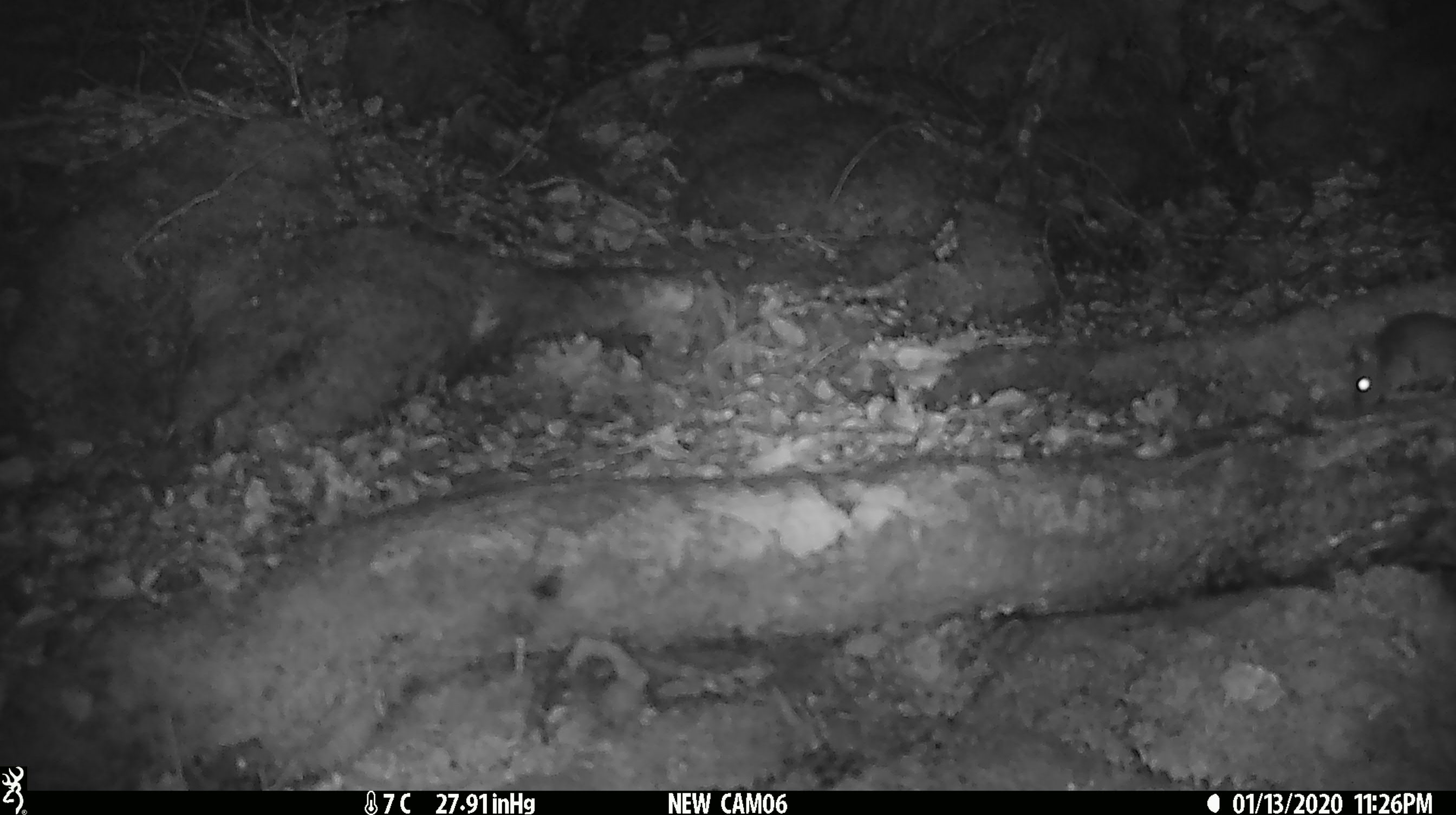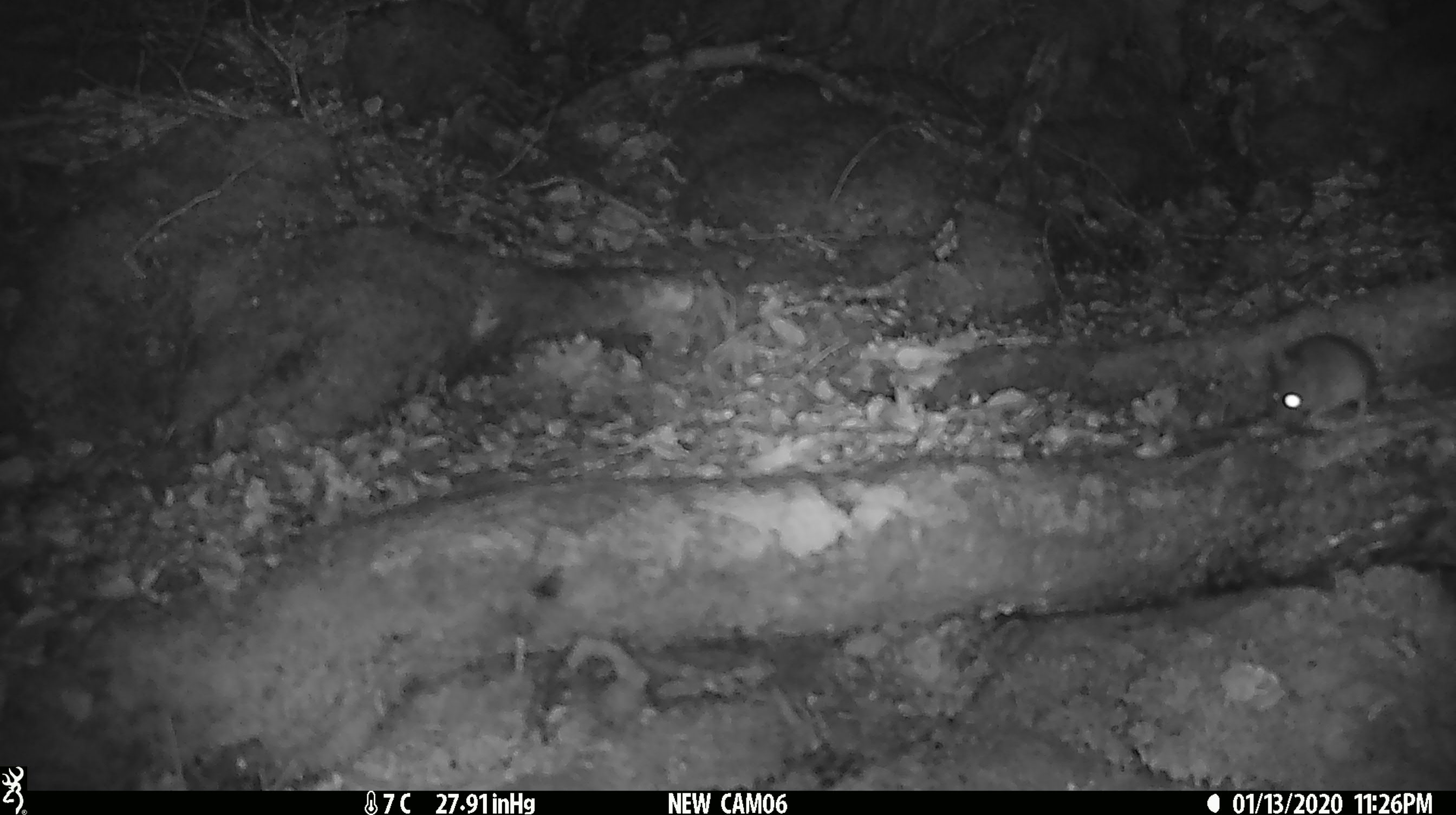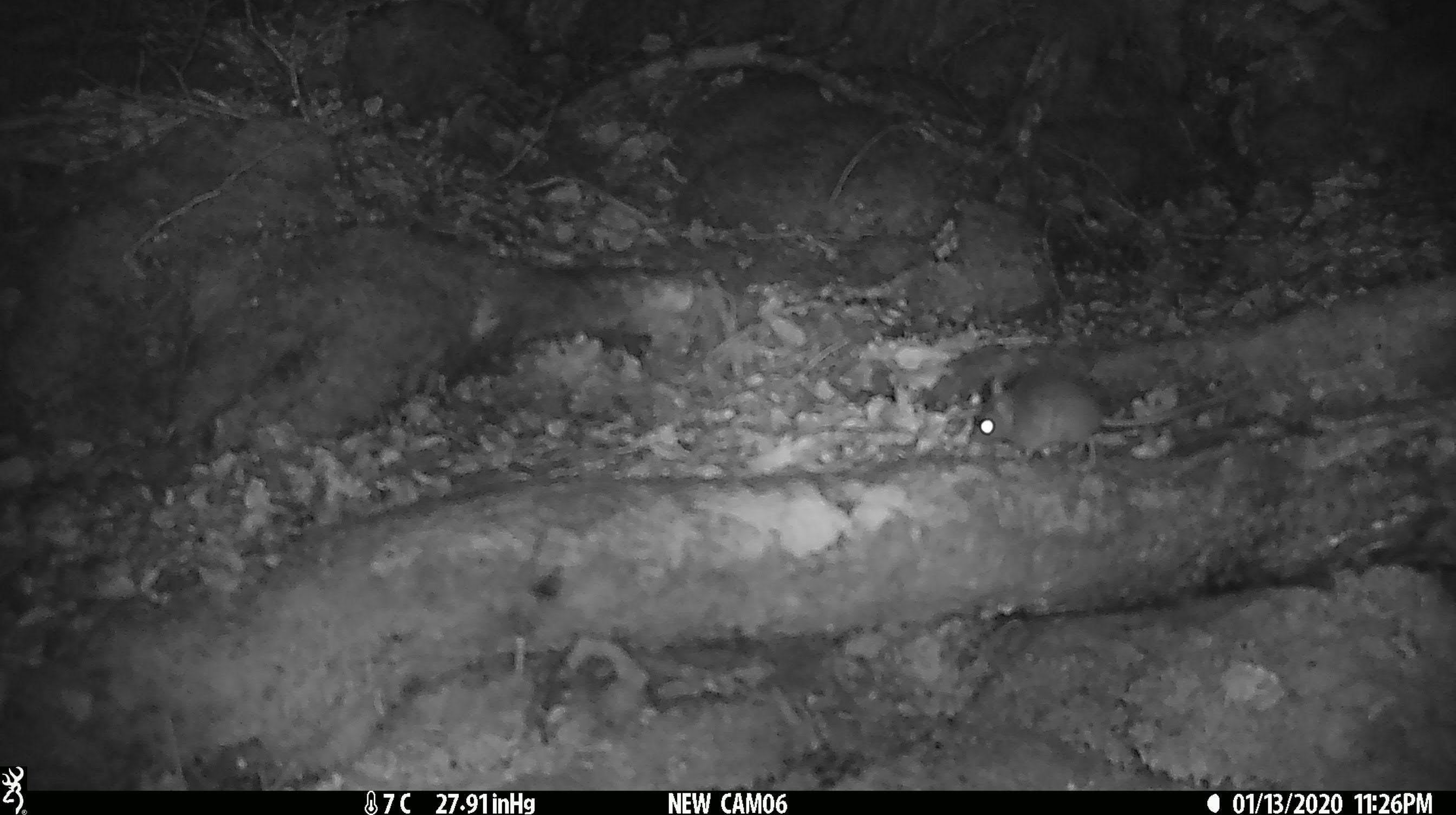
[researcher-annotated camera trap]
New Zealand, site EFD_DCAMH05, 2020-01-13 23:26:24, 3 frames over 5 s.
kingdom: Animalia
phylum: Chordata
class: Mammalia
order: Rodentia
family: Muridae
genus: Mus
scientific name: Mus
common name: mouse